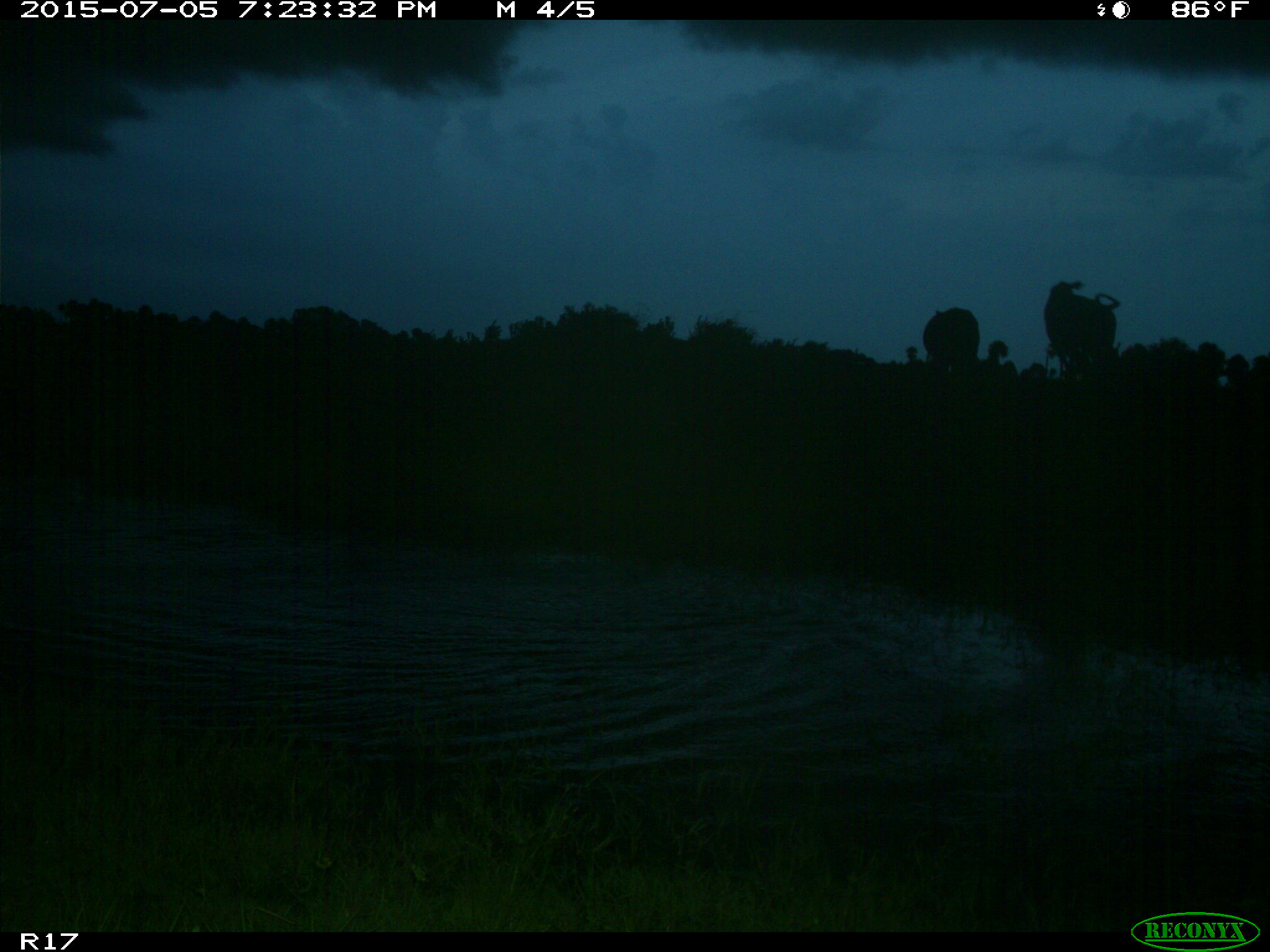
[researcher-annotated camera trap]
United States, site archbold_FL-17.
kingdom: Animalia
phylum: Chordata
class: Mammalia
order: Artiodactyla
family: Bovidae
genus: Bos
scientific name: Bos taurus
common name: domestic cow